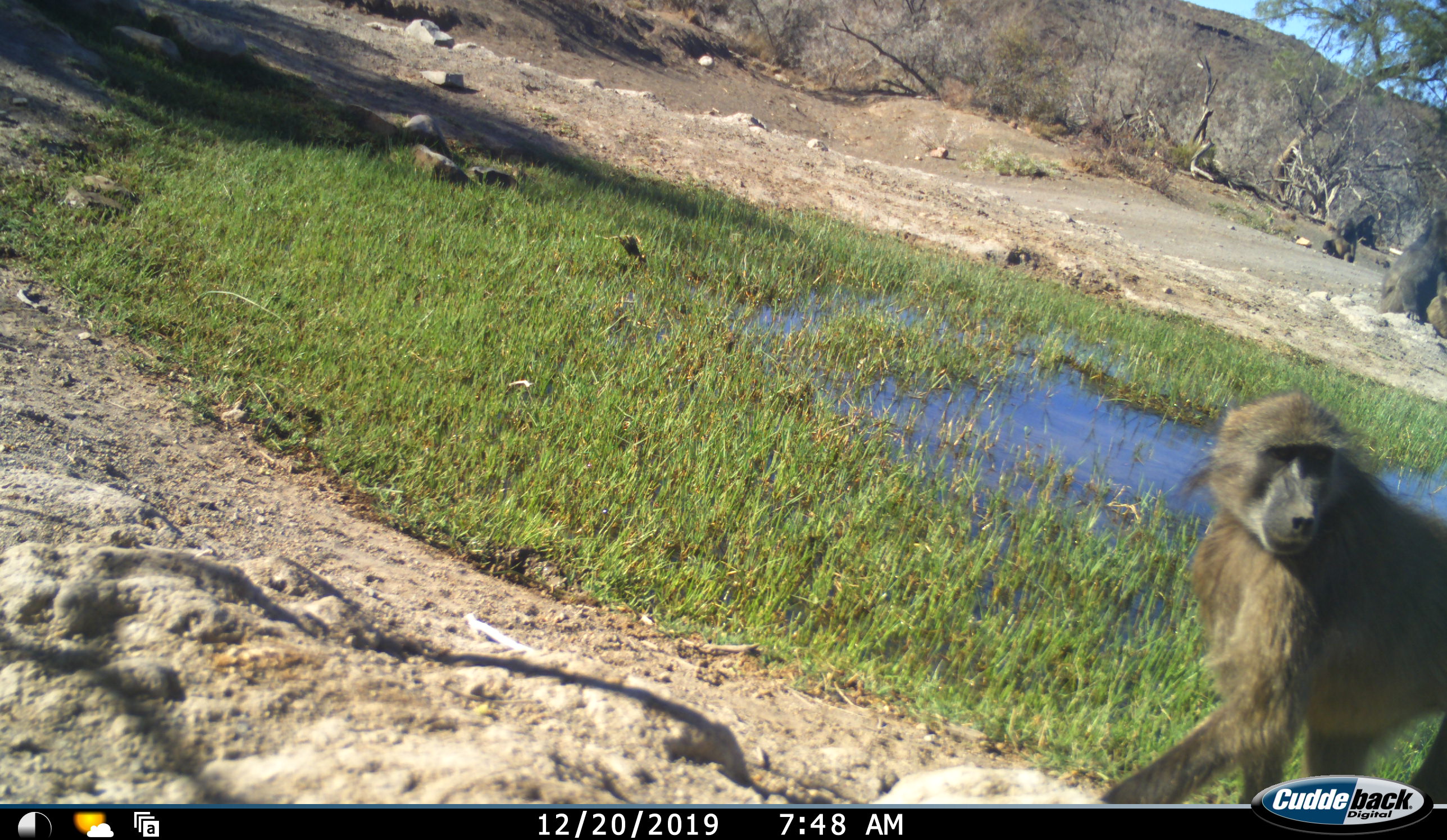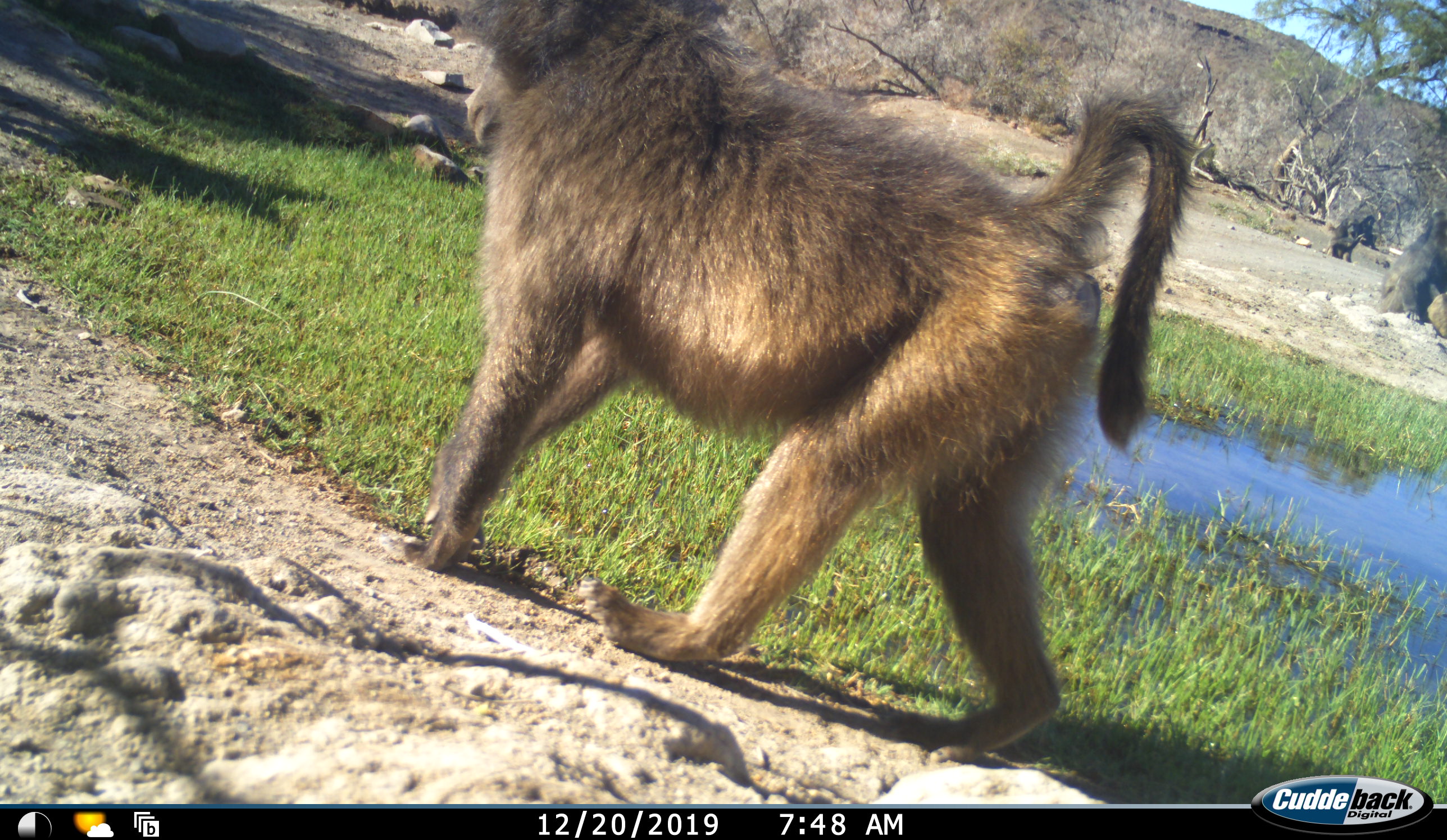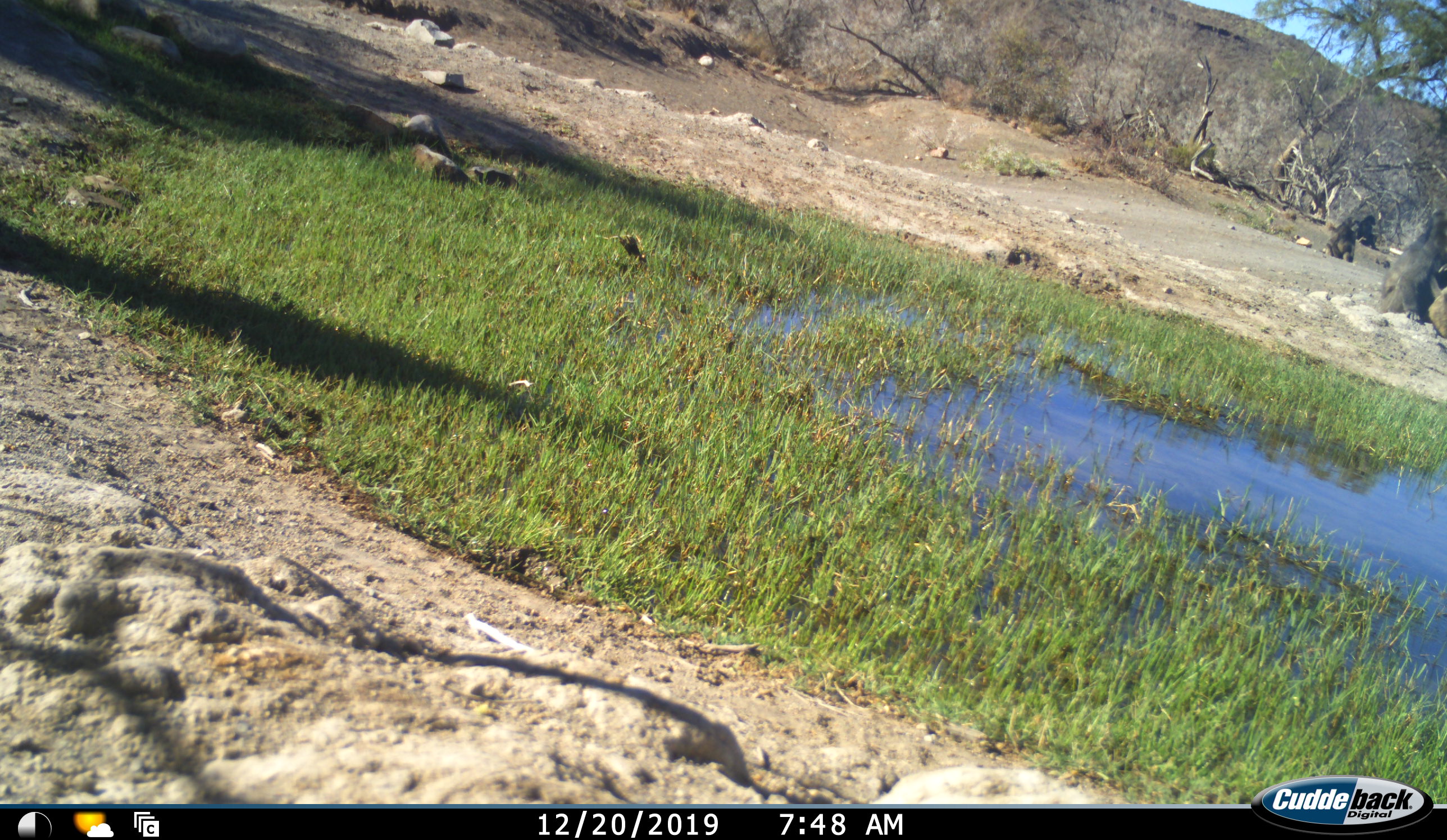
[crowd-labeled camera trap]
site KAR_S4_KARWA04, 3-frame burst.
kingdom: Animalia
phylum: Chordata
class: Mammalia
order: Primates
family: Cercopithecidae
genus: Papio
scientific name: Papio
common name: baboon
Baboon (Papio), count 5. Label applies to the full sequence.